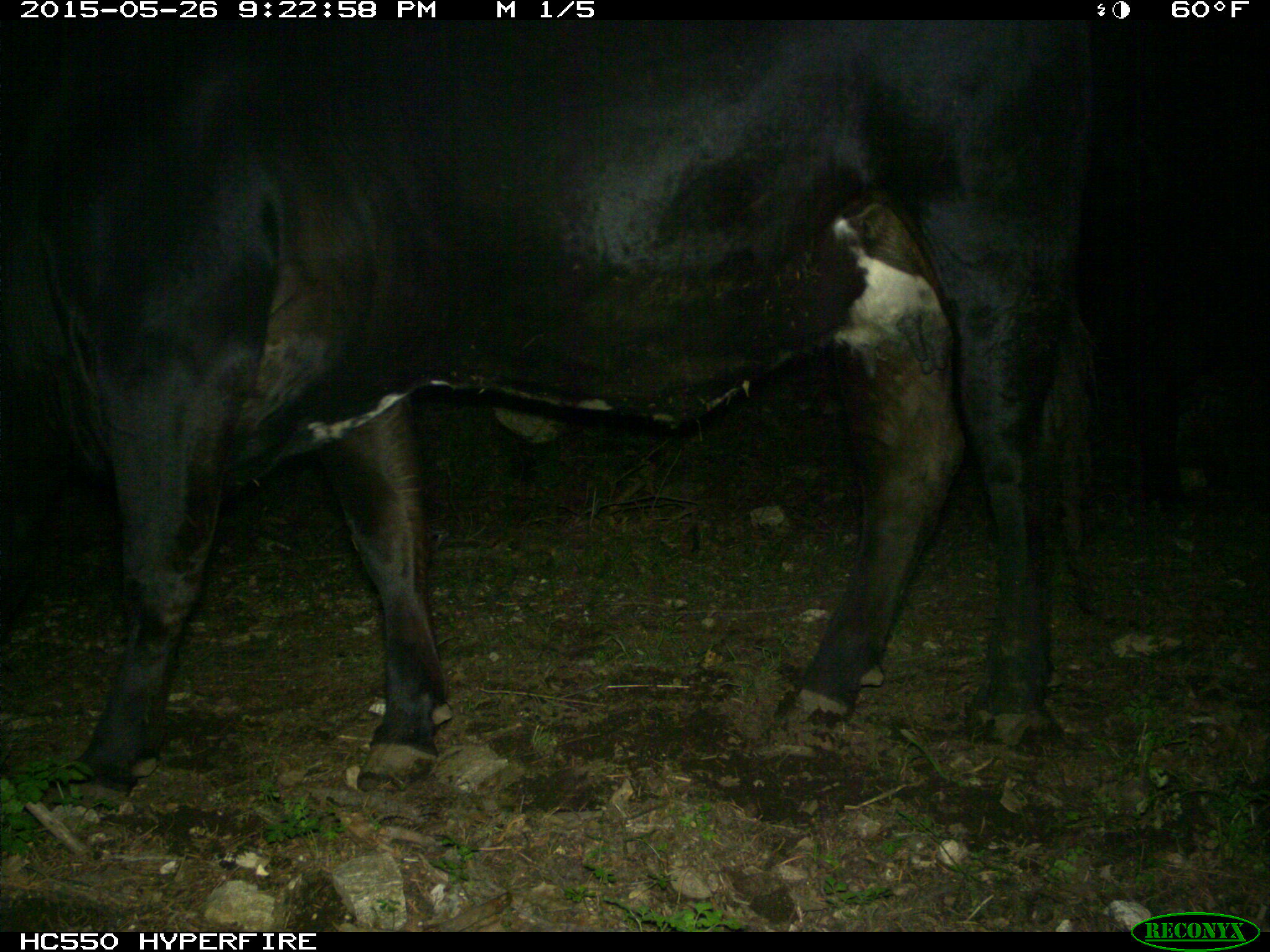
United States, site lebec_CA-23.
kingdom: Animalia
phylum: Chordata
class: Mammalia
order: Artiodactyla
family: Bovidae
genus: Bos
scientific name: Bos taurus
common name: domestic cow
Bos taurus (domestic cow).